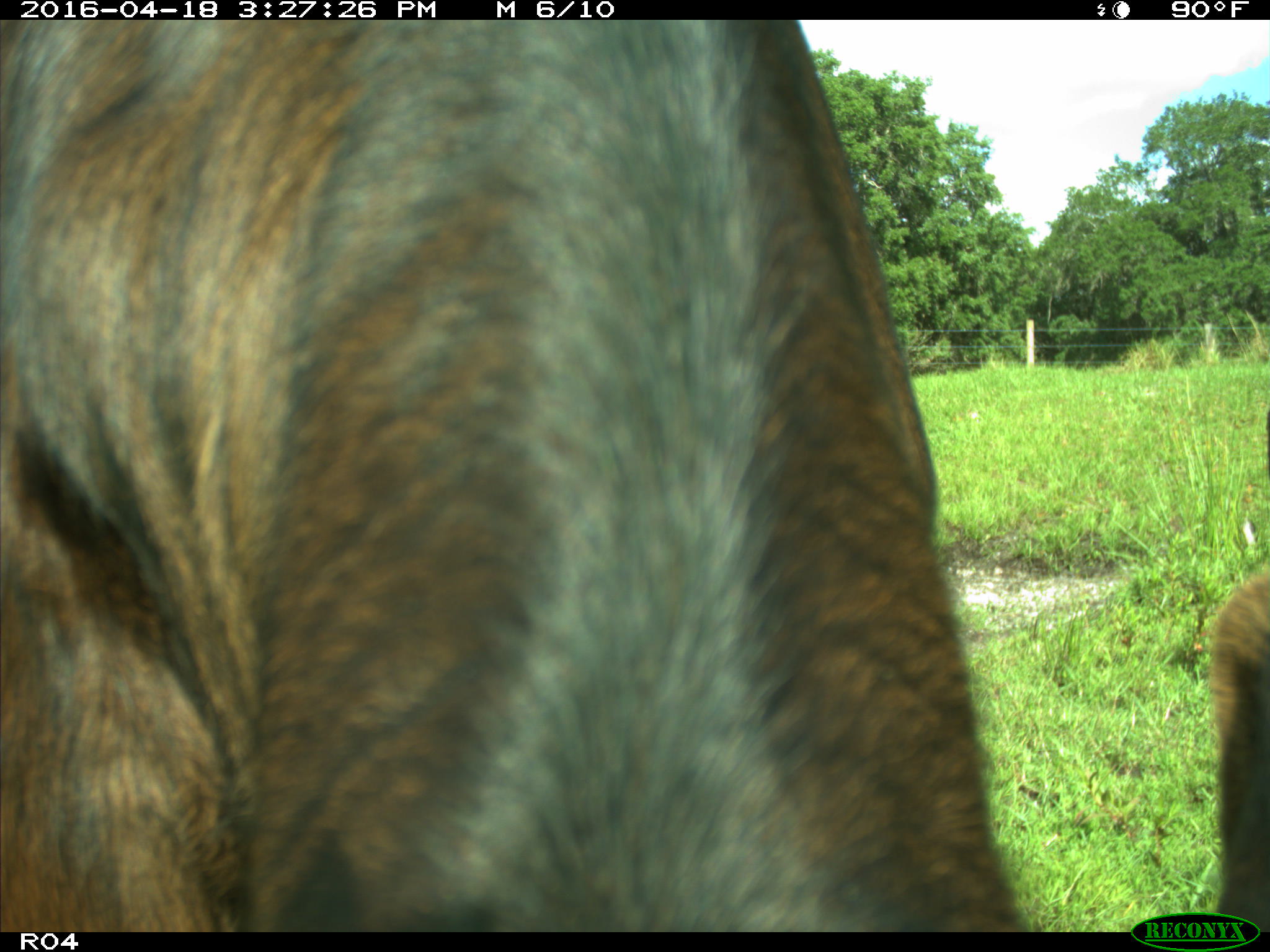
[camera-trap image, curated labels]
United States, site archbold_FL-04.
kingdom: Animalia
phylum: Chordata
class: Mammalia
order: Artiodactyla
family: Bovidae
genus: Bos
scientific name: Bos taurus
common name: domestic cow